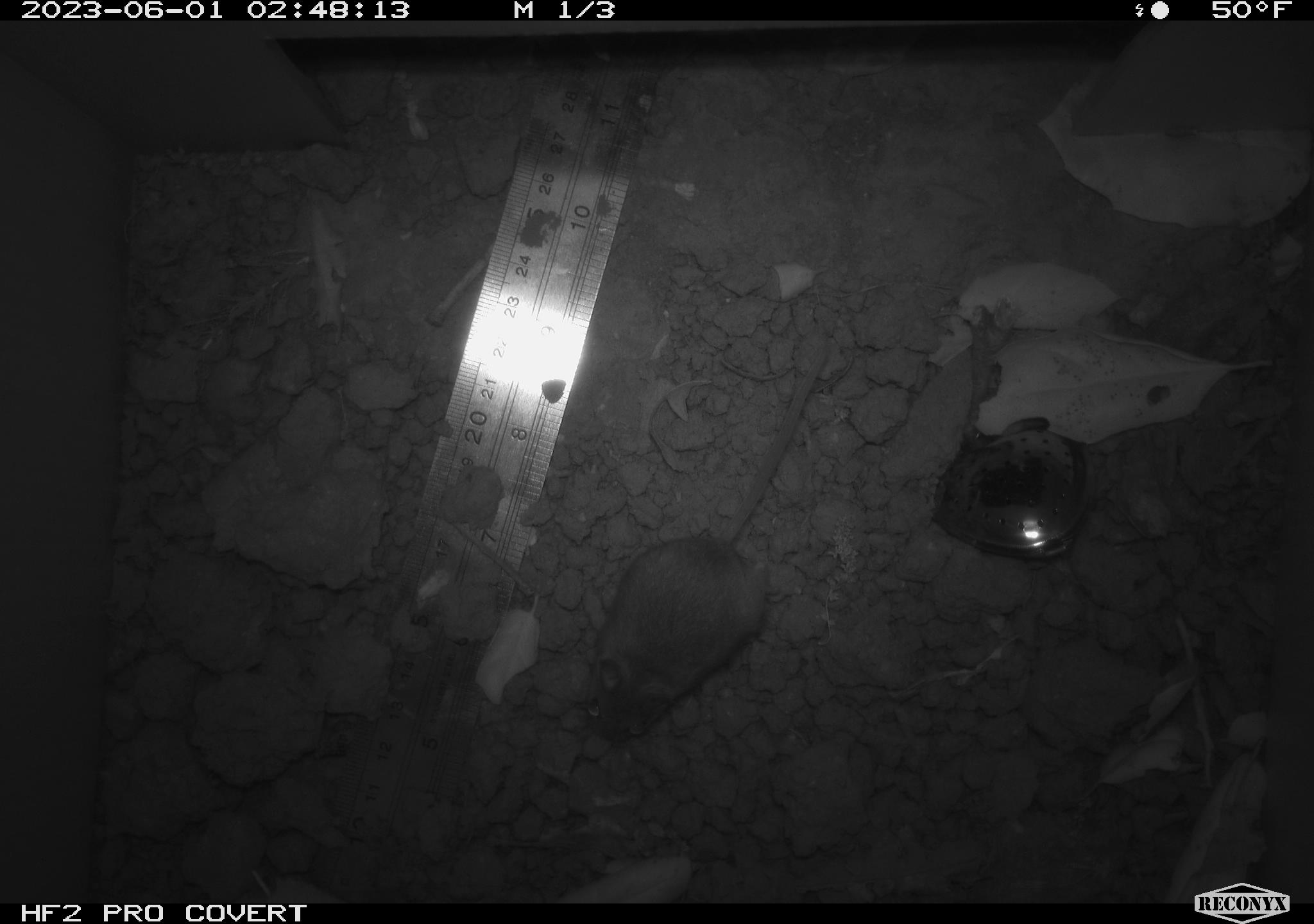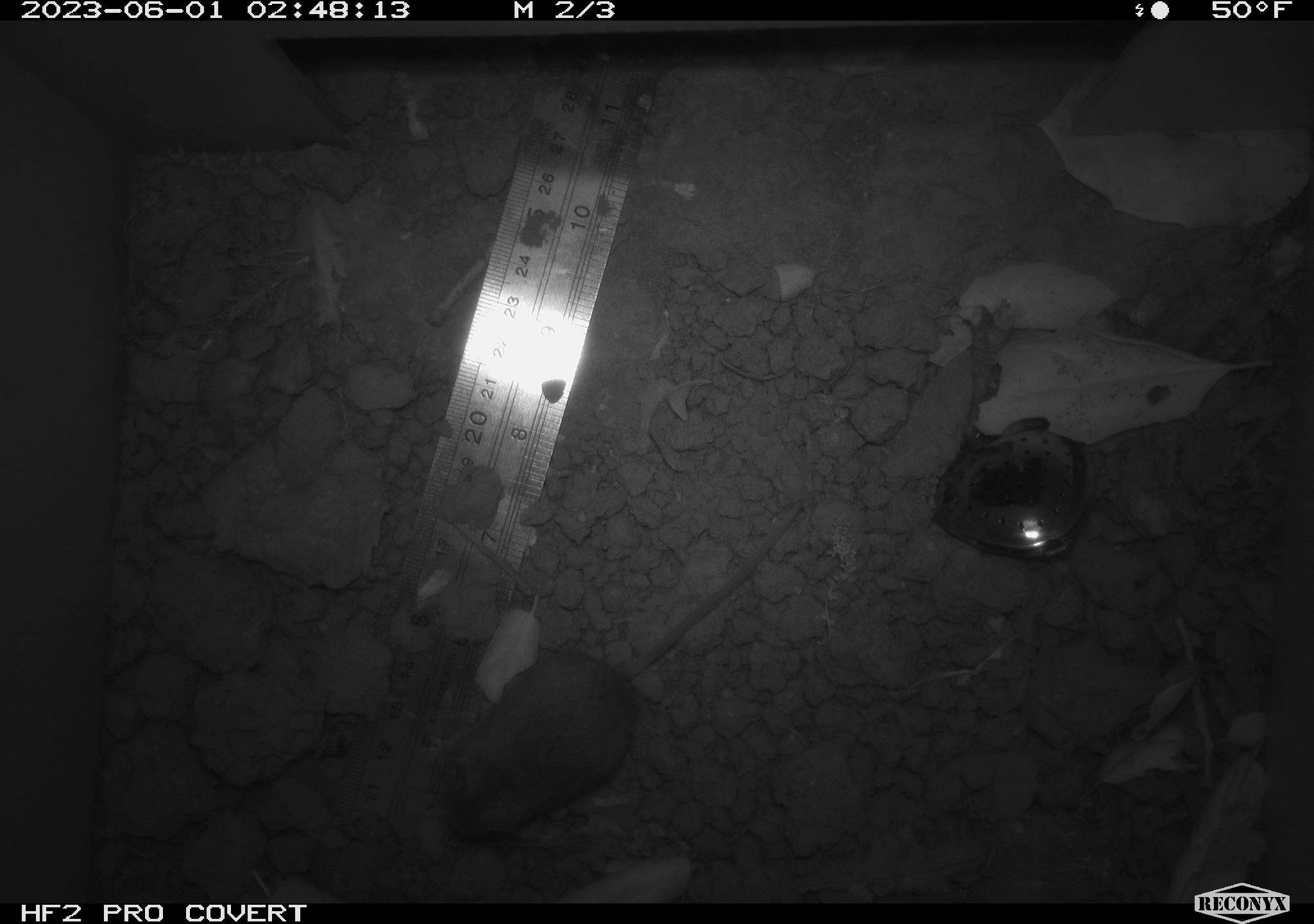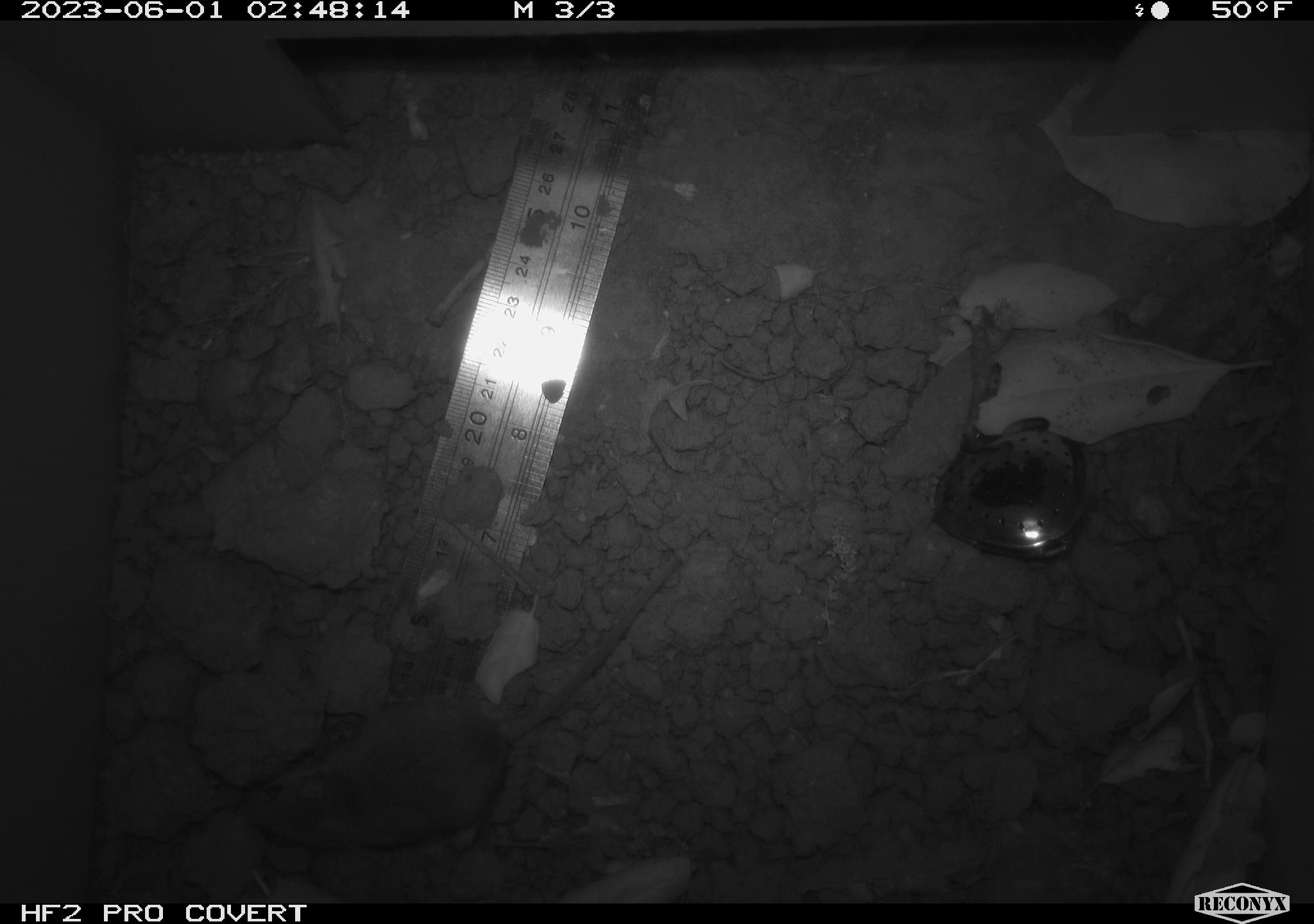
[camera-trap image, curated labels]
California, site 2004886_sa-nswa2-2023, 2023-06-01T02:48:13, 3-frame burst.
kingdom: Animalia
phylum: Chordata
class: Mammalia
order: Rodentia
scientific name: Rodentia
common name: mouse species